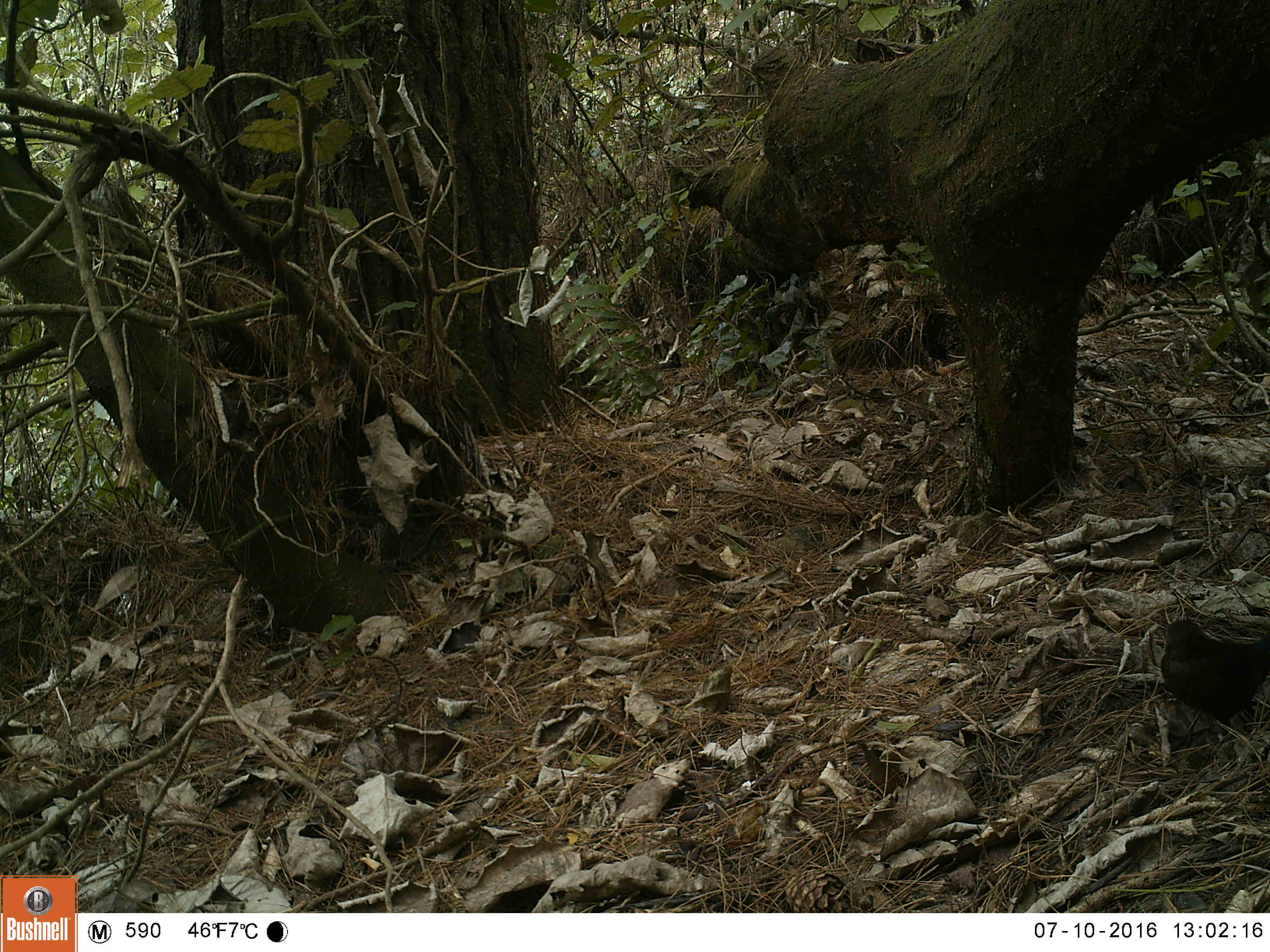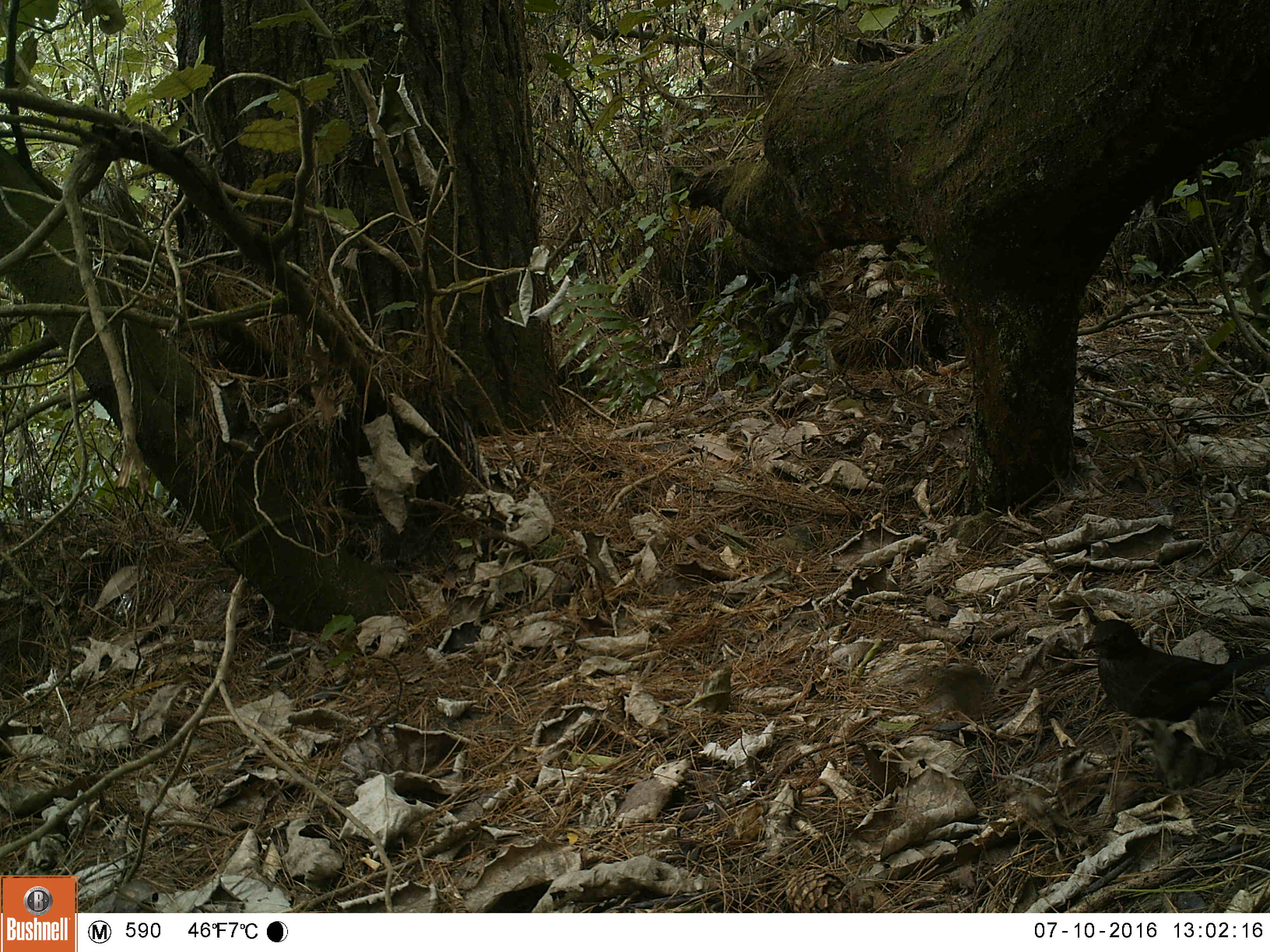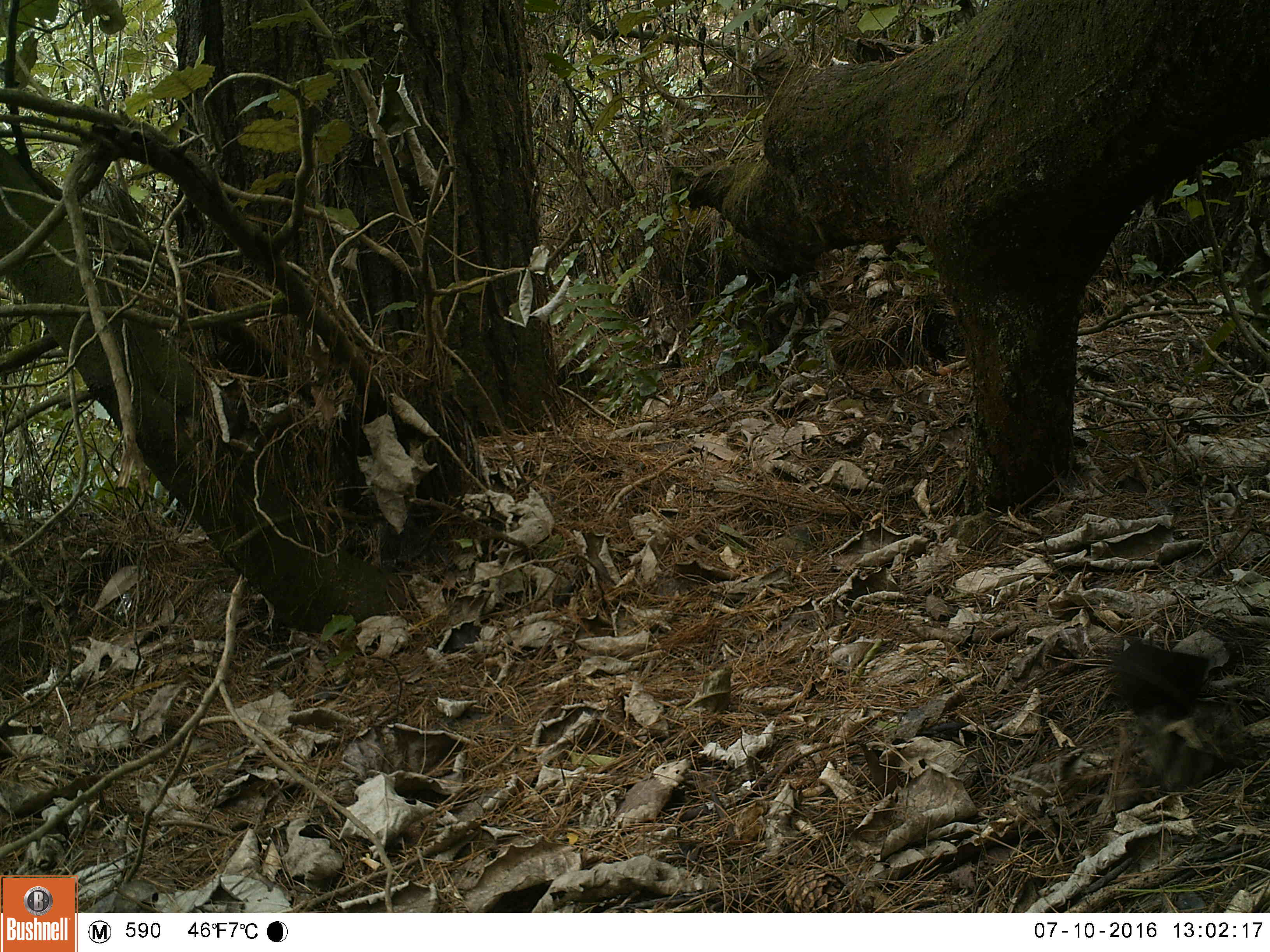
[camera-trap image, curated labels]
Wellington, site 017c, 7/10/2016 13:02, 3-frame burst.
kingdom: Animalia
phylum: Chordata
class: Aves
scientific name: Aves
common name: bird